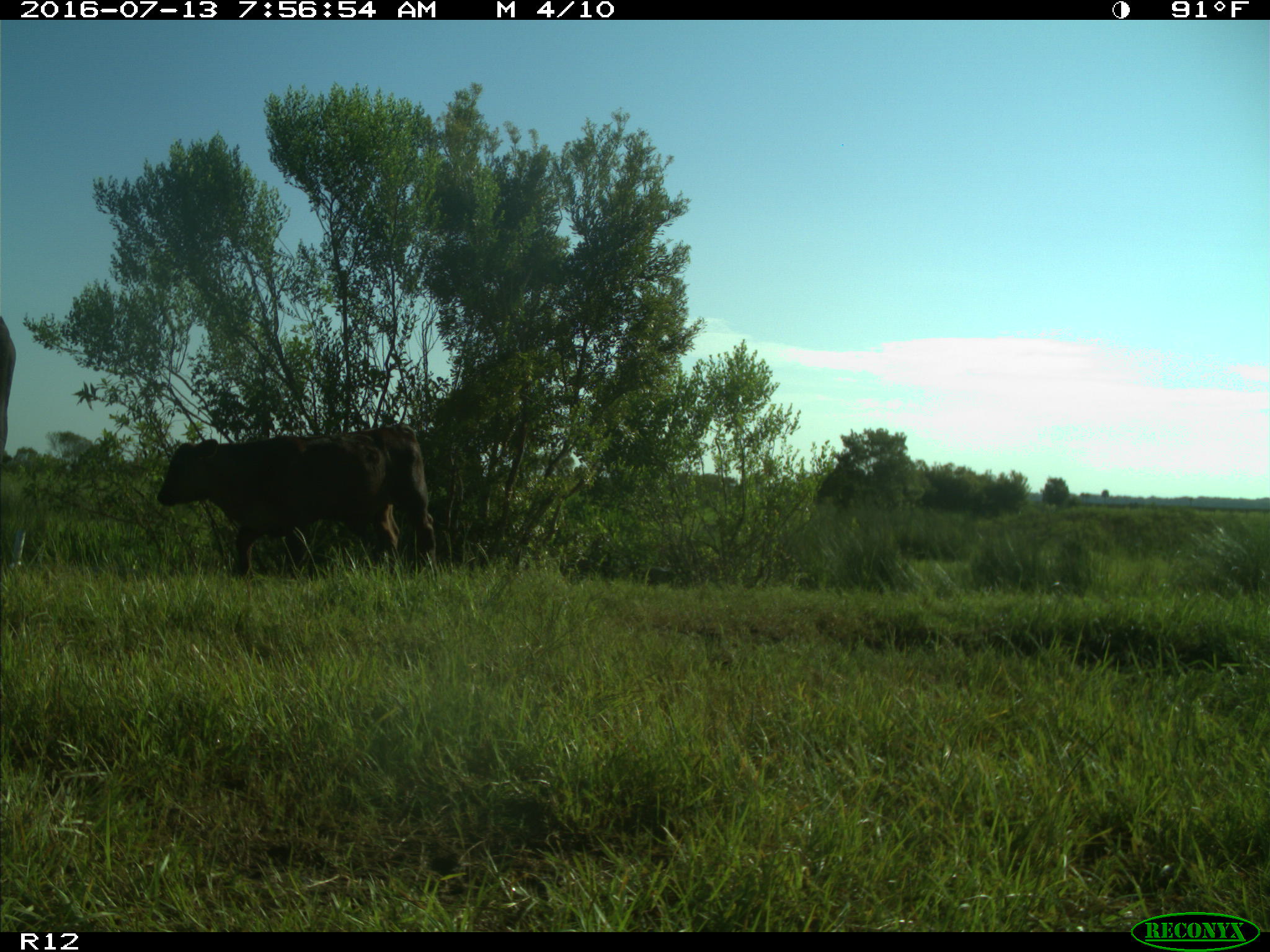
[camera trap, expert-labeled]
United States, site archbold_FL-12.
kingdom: Animalia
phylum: Chordata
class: Mammalia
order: Artiodactyla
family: Bovidae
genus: Bos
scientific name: Bos taurus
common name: domestic cow